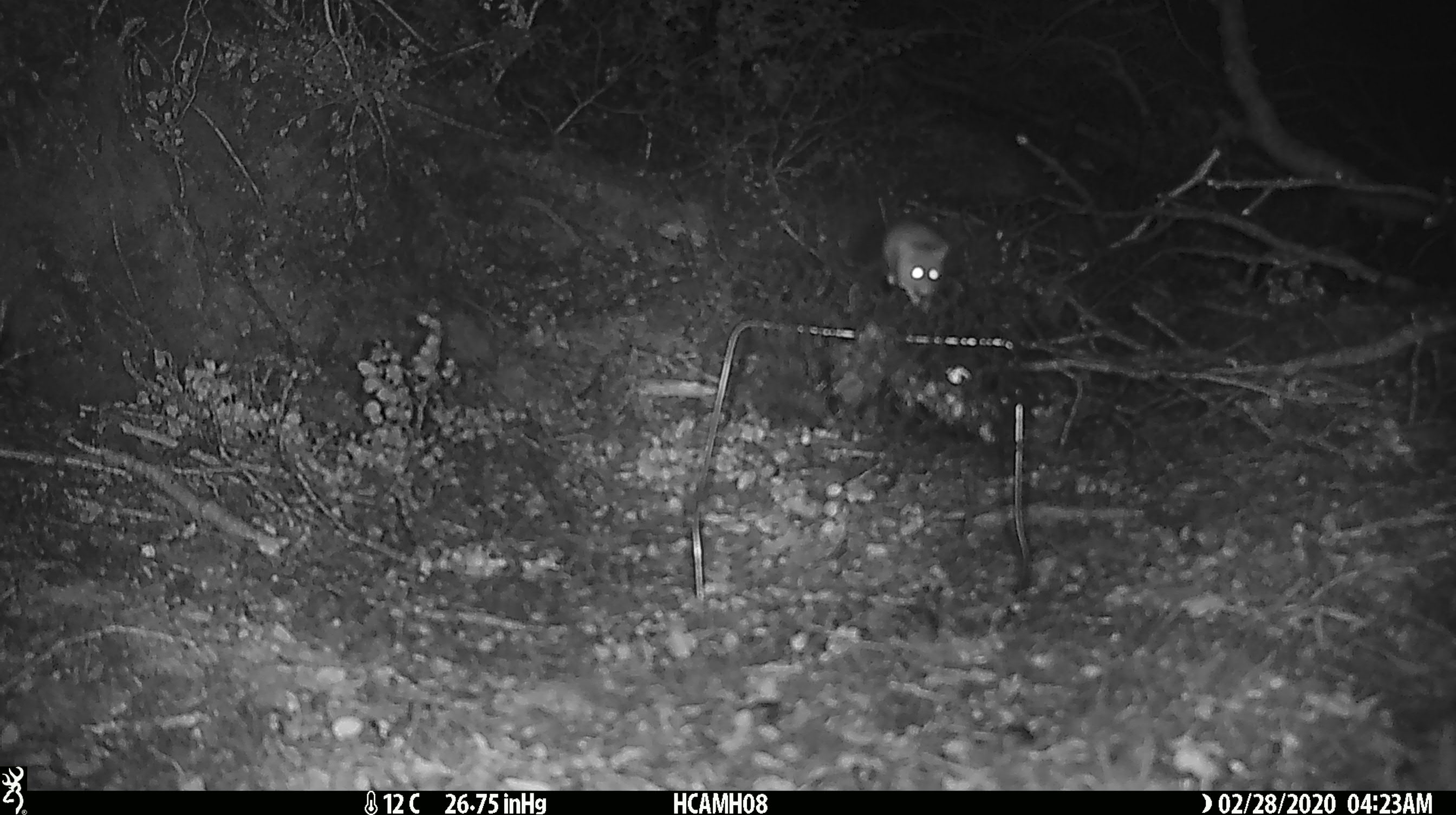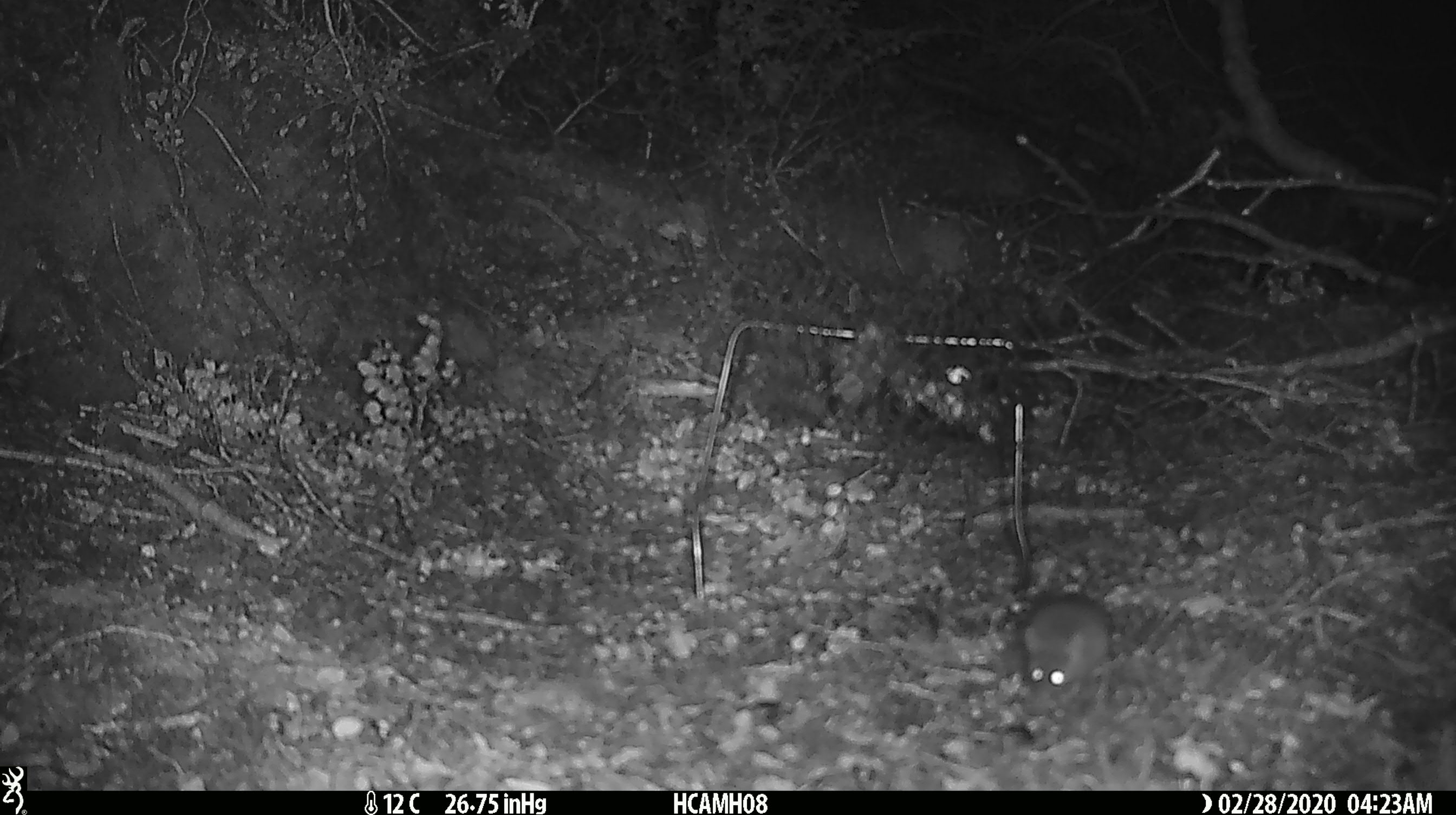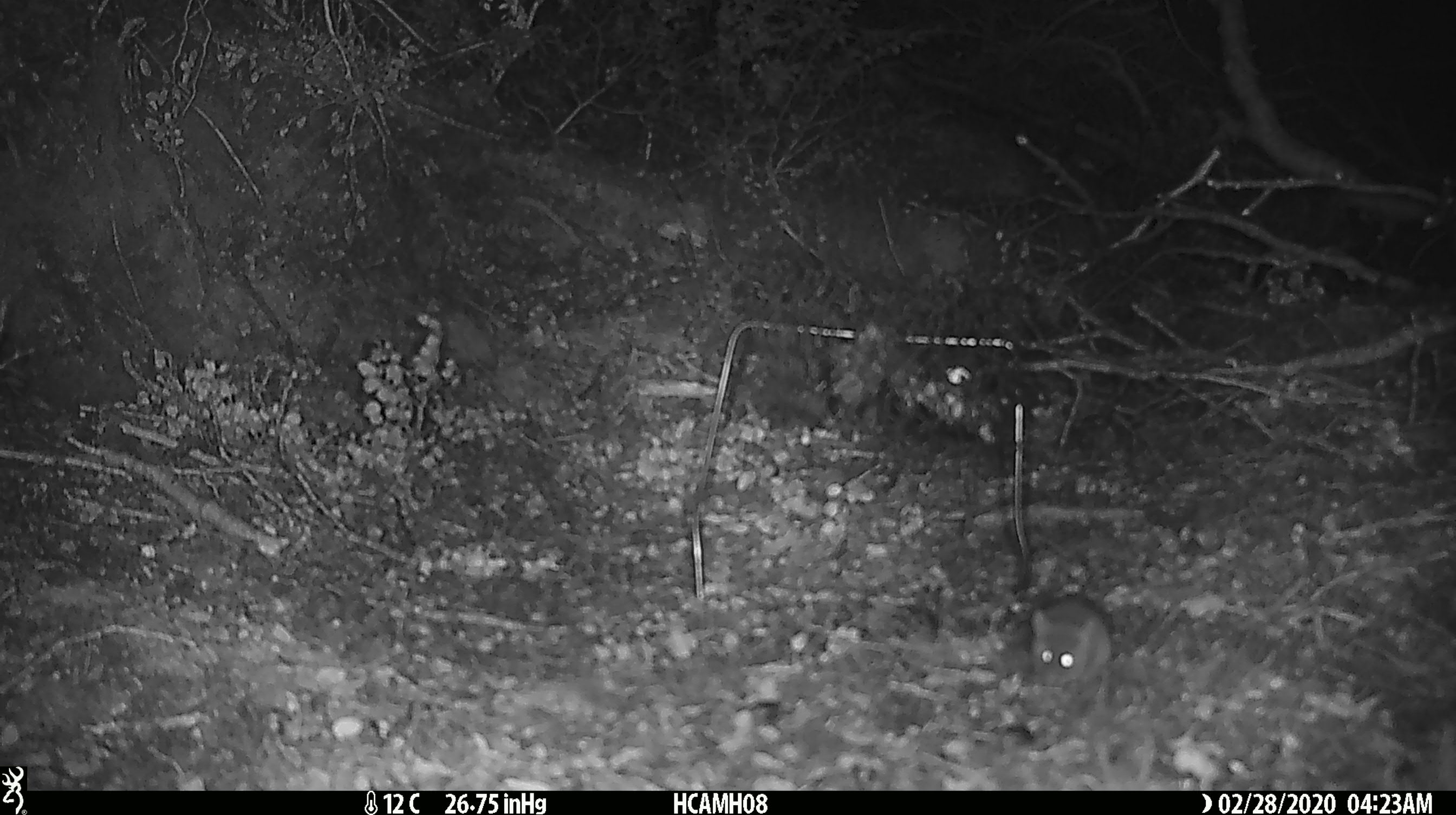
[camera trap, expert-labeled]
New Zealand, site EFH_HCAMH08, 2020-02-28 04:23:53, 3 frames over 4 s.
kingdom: Animalia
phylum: Chordata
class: Mammalia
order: Rodentia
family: Muridae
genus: Mus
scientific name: Mus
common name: mouse